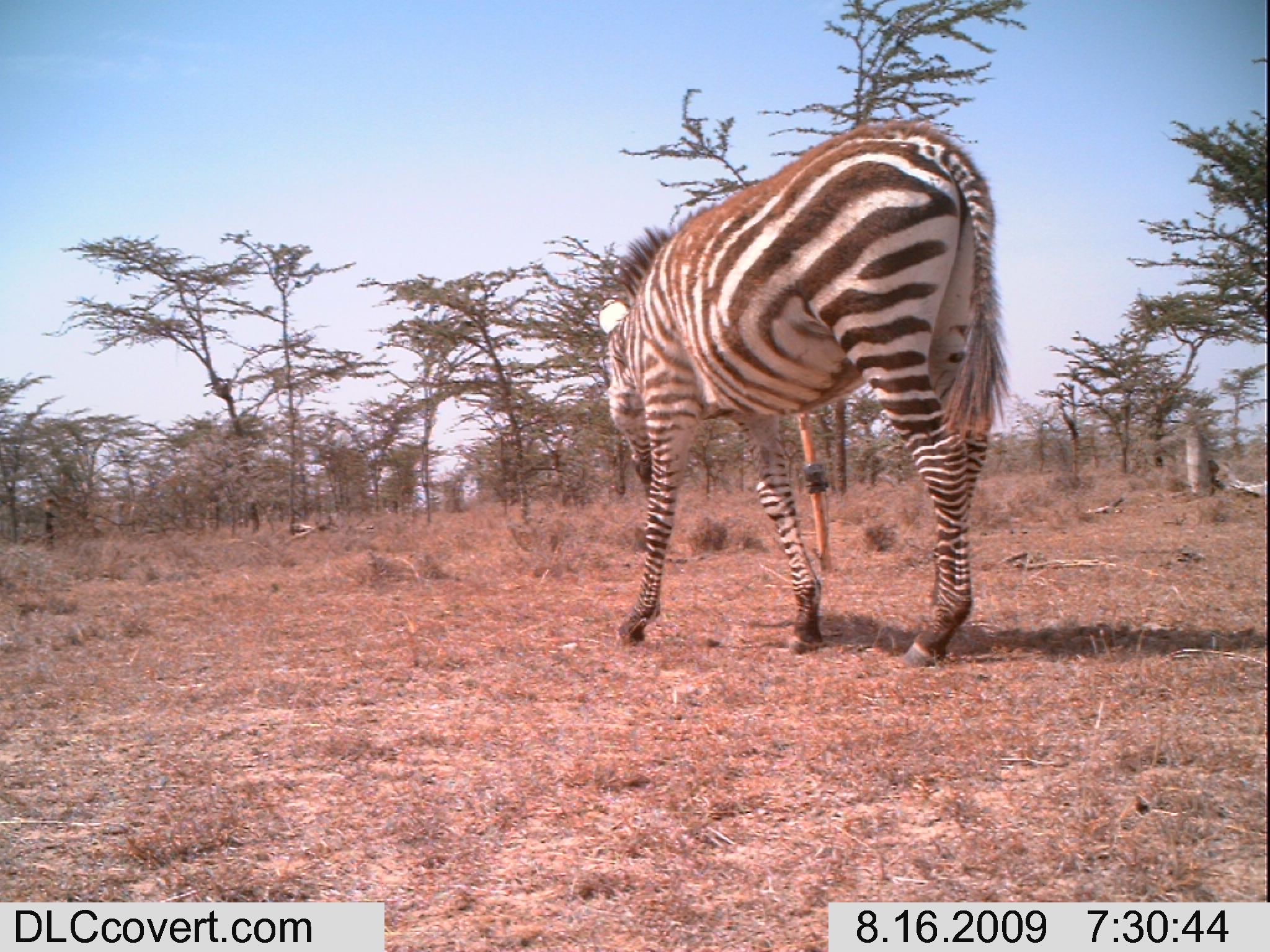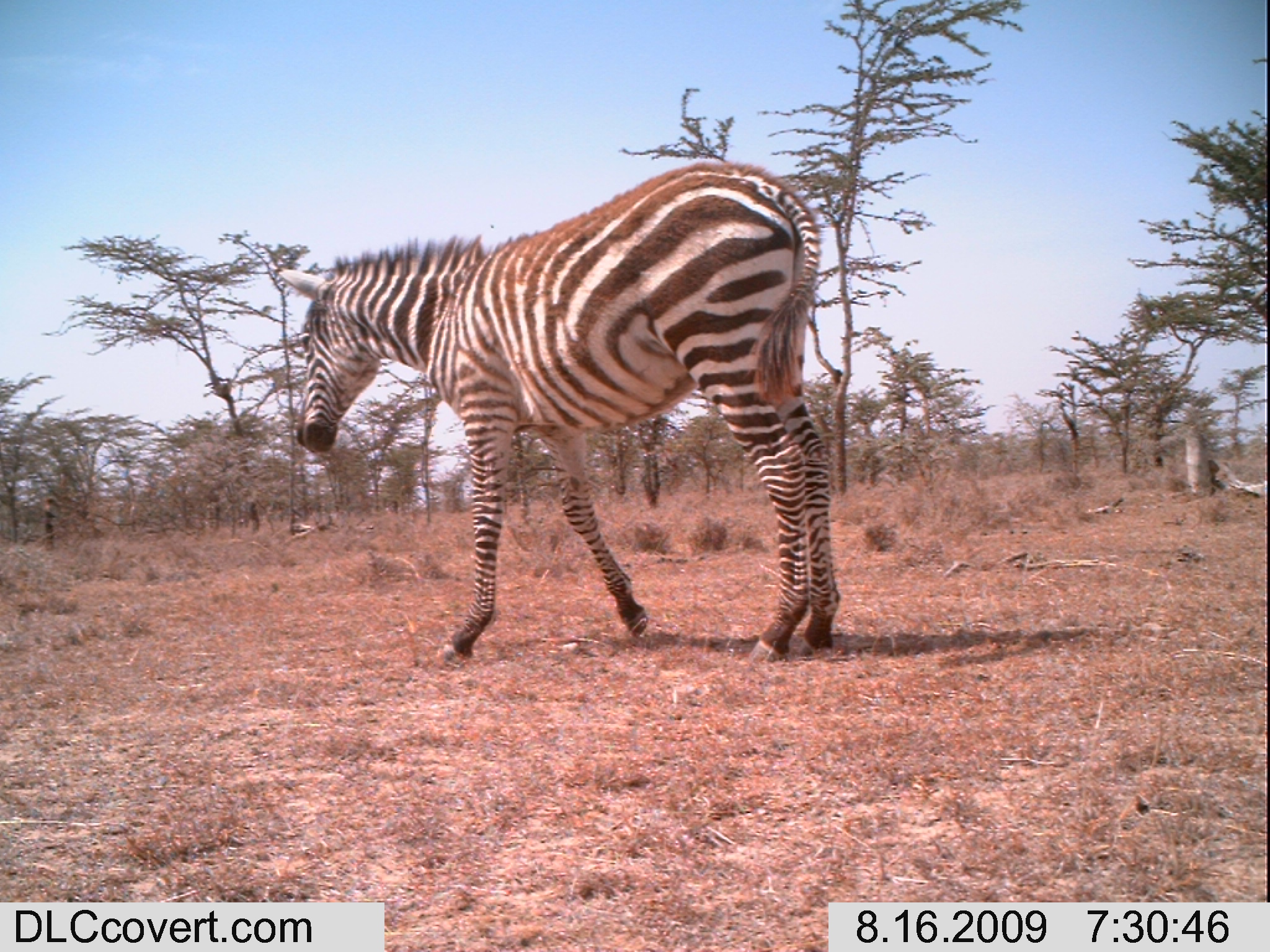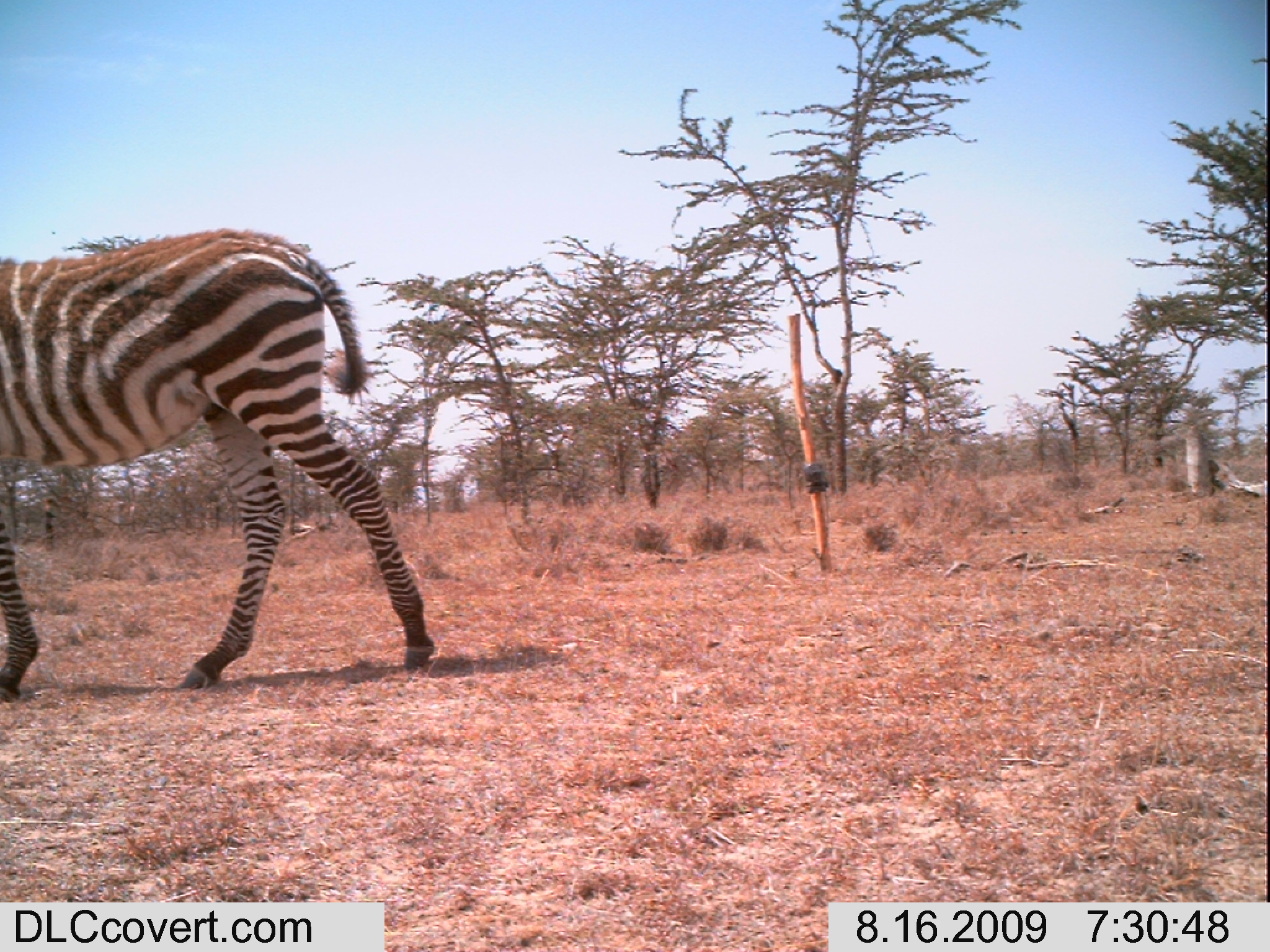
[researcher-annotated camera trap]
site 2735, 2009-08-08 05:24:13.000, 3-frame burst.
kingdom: Animalia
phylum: Chordata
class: Mammalia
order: Perissodactyla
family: Equidae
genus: Equus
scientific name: Equus quagga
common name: plains zebra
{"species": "Equus quagga (plains zebra)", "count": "1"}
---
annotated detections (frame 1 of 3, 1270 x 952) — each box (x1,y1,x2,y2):
equus quagga: (598,123,1009,668)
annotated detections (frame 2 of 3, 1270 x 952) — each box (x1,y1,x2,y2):
equus quagga: (276,159,843,664)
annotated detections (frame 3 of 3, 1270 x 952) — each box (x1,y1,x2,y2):
equus quagga: (0,227,437,703)